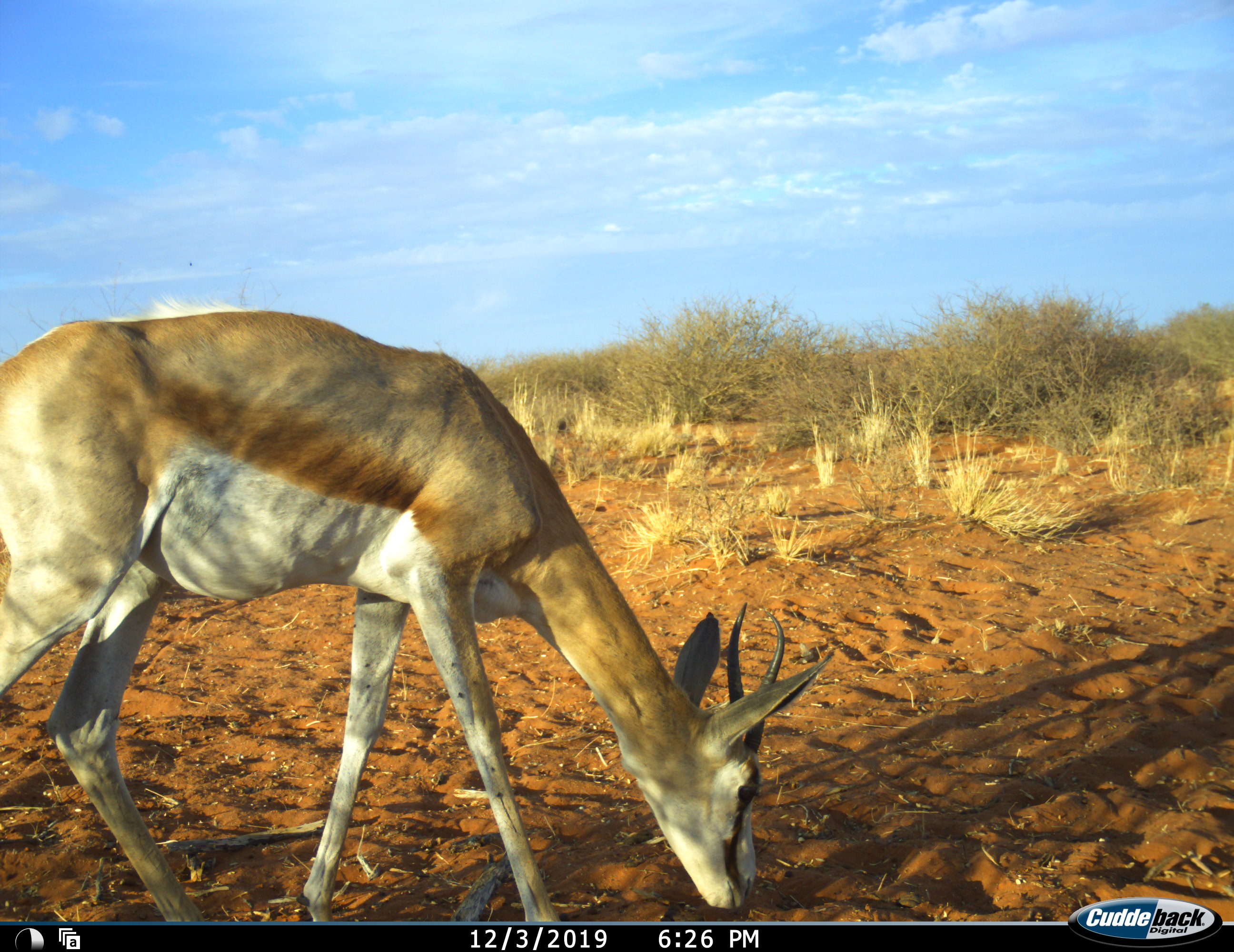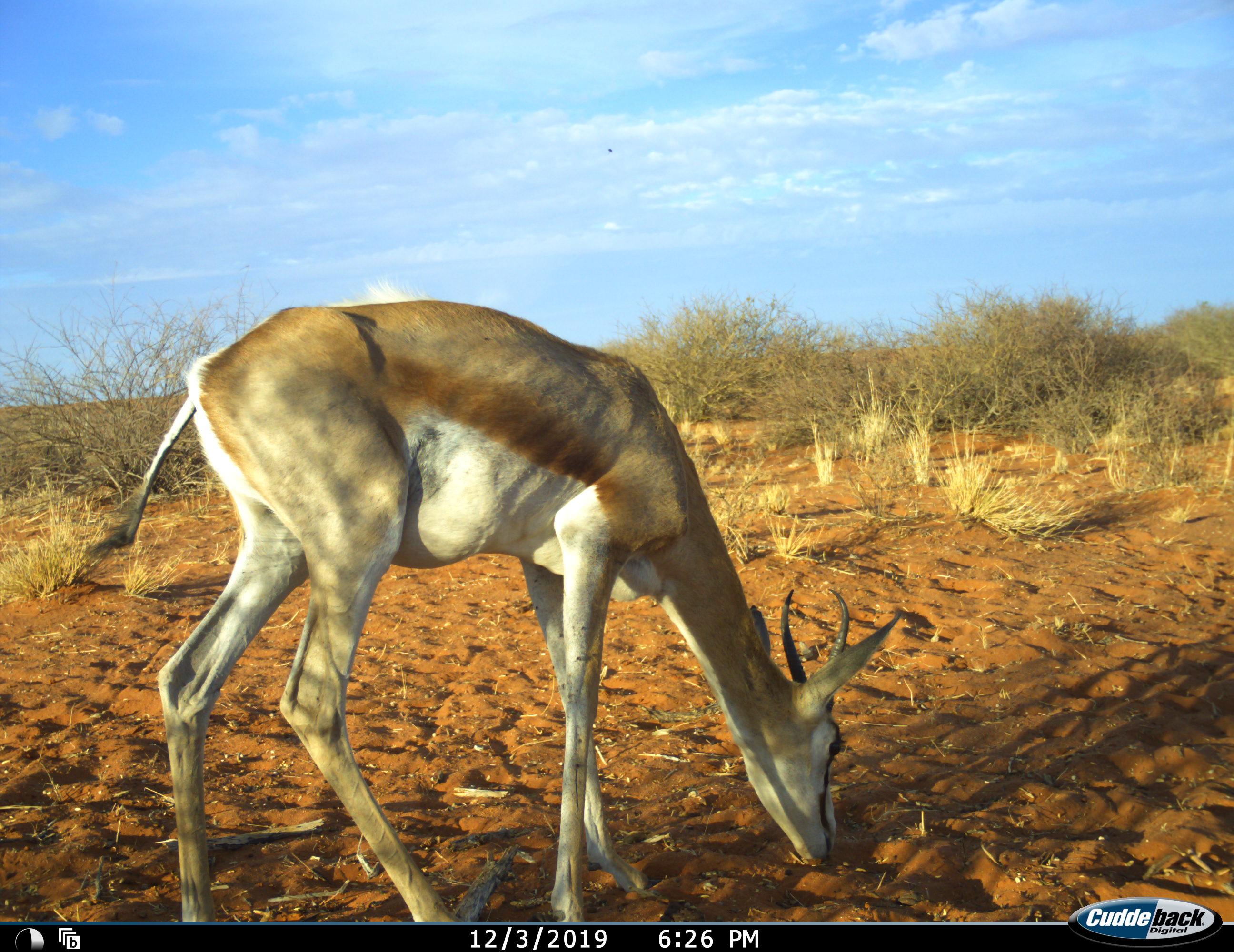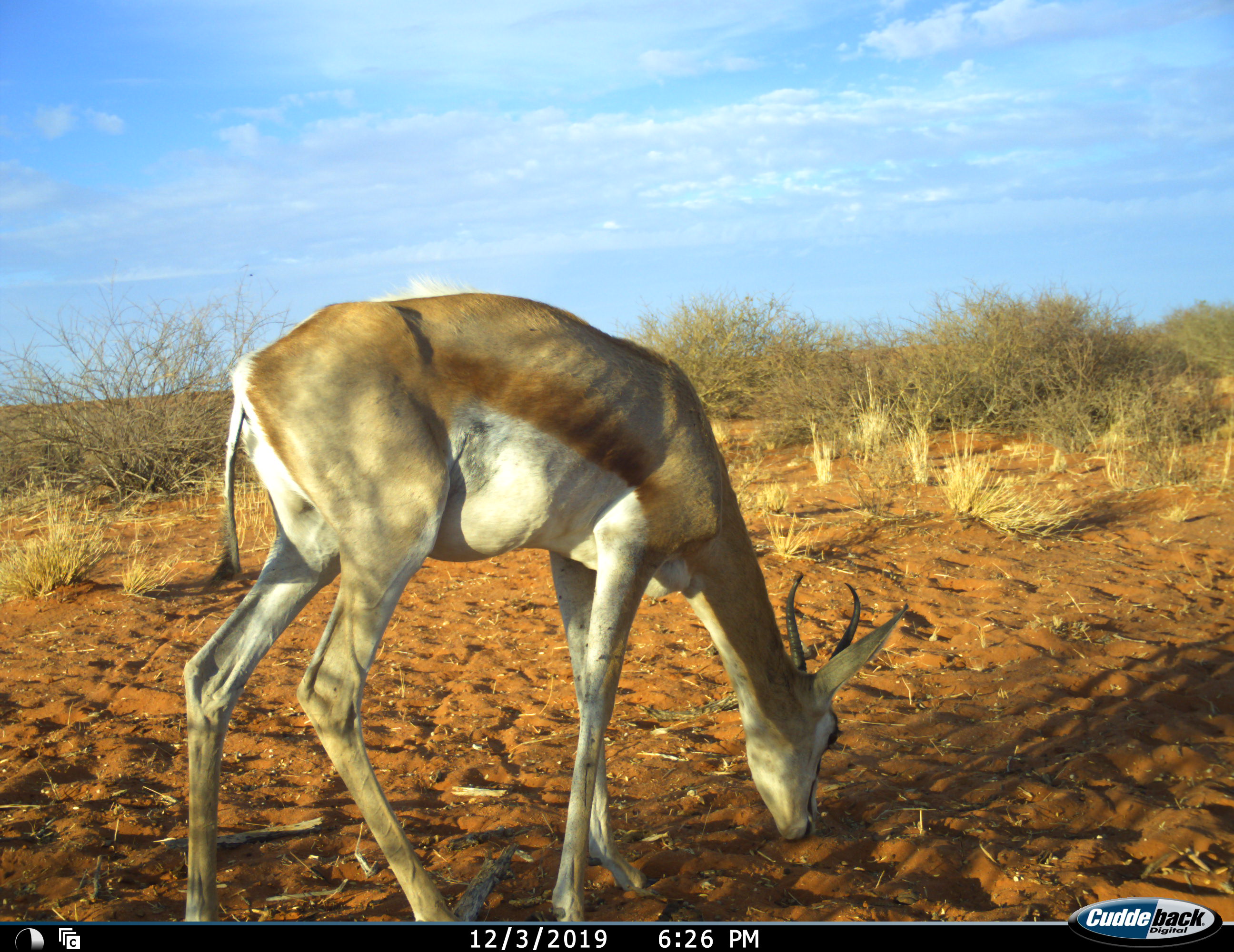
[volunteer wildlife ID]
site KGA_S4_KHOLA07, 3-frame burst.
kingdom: Animalia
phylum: Chordata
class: Mammalia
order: Artiodactyla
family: Bovidae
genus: Antidorcas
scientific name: Antidorcas marsupialis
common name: springbok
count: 1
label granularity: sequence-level